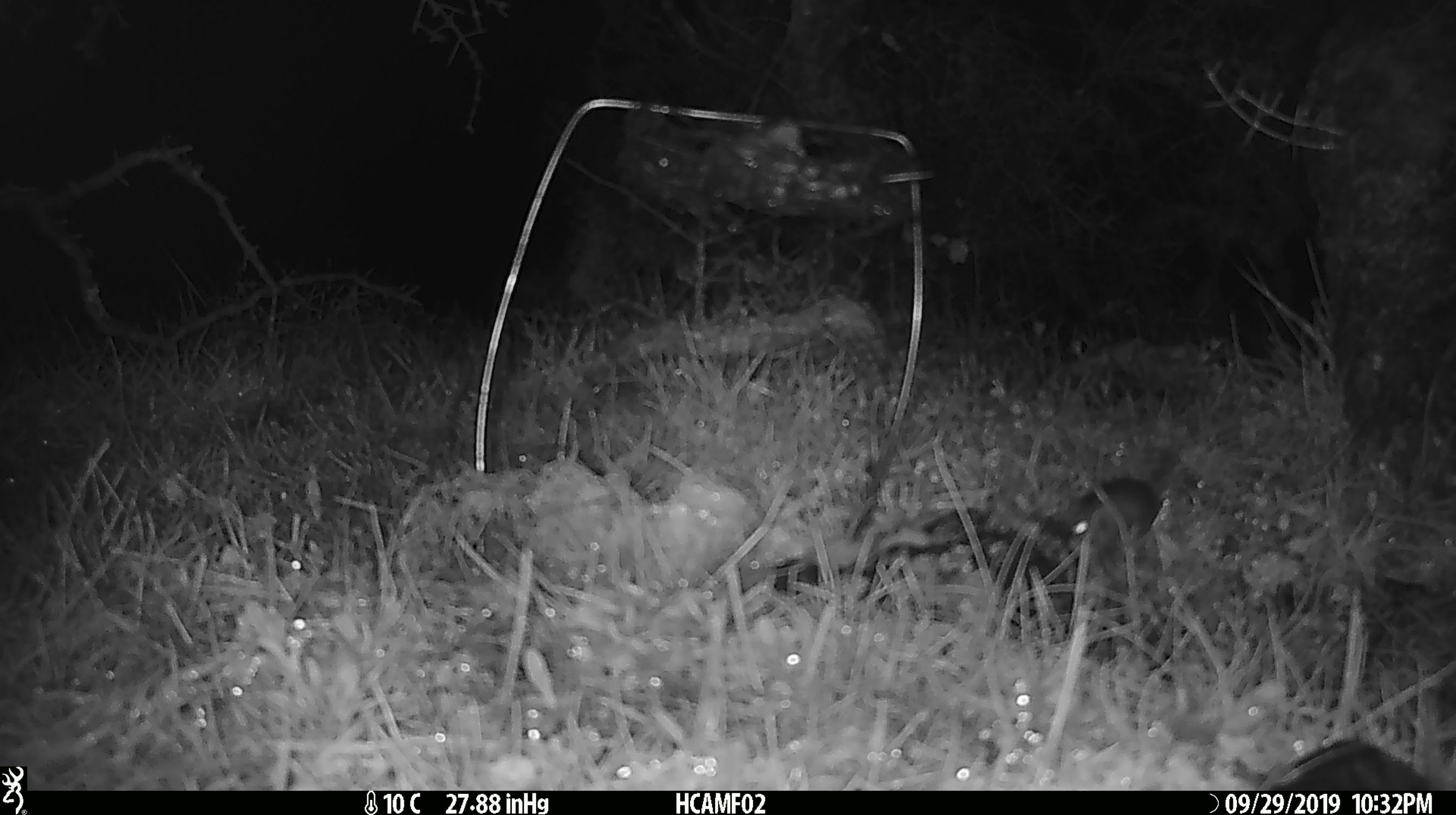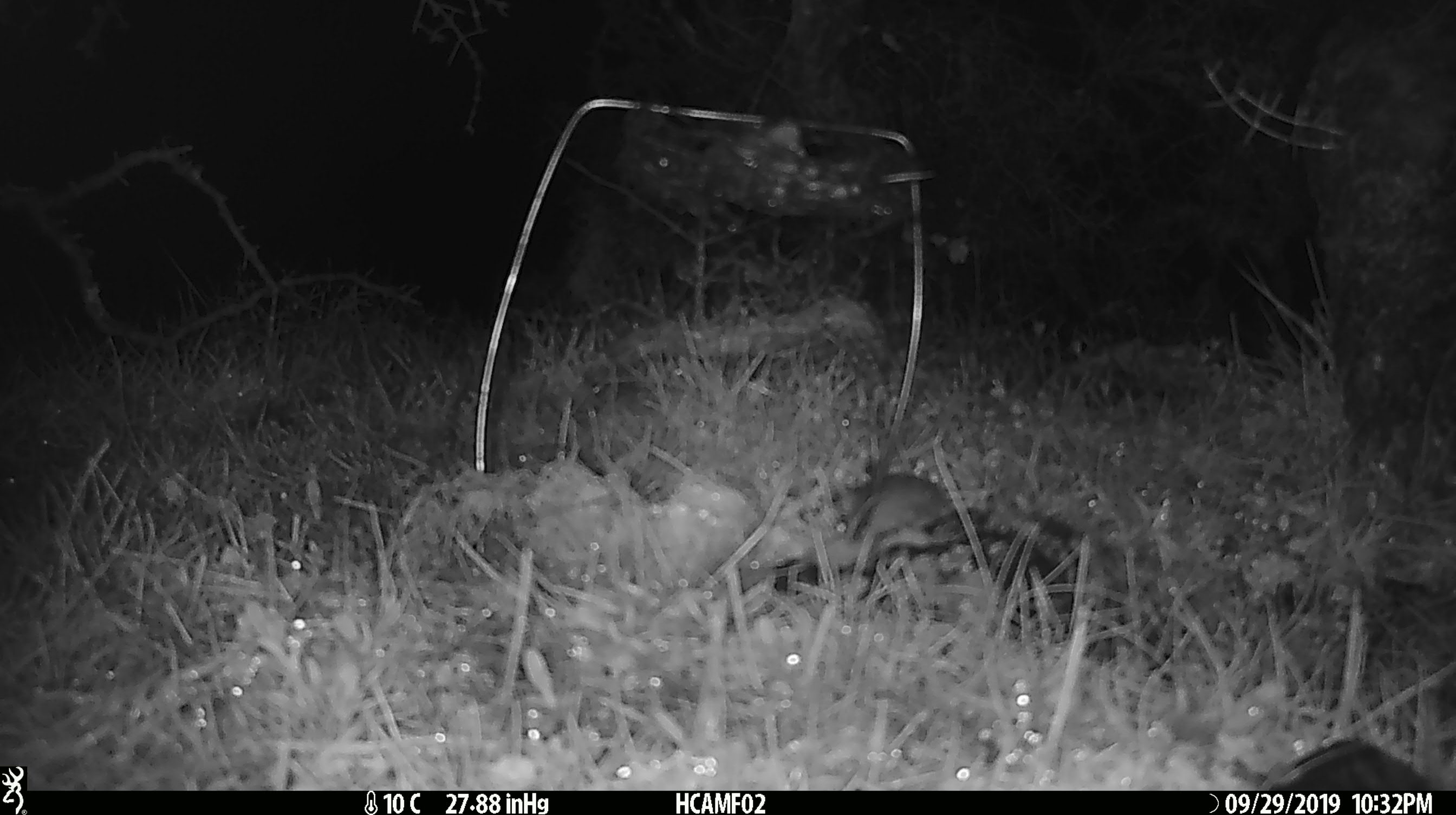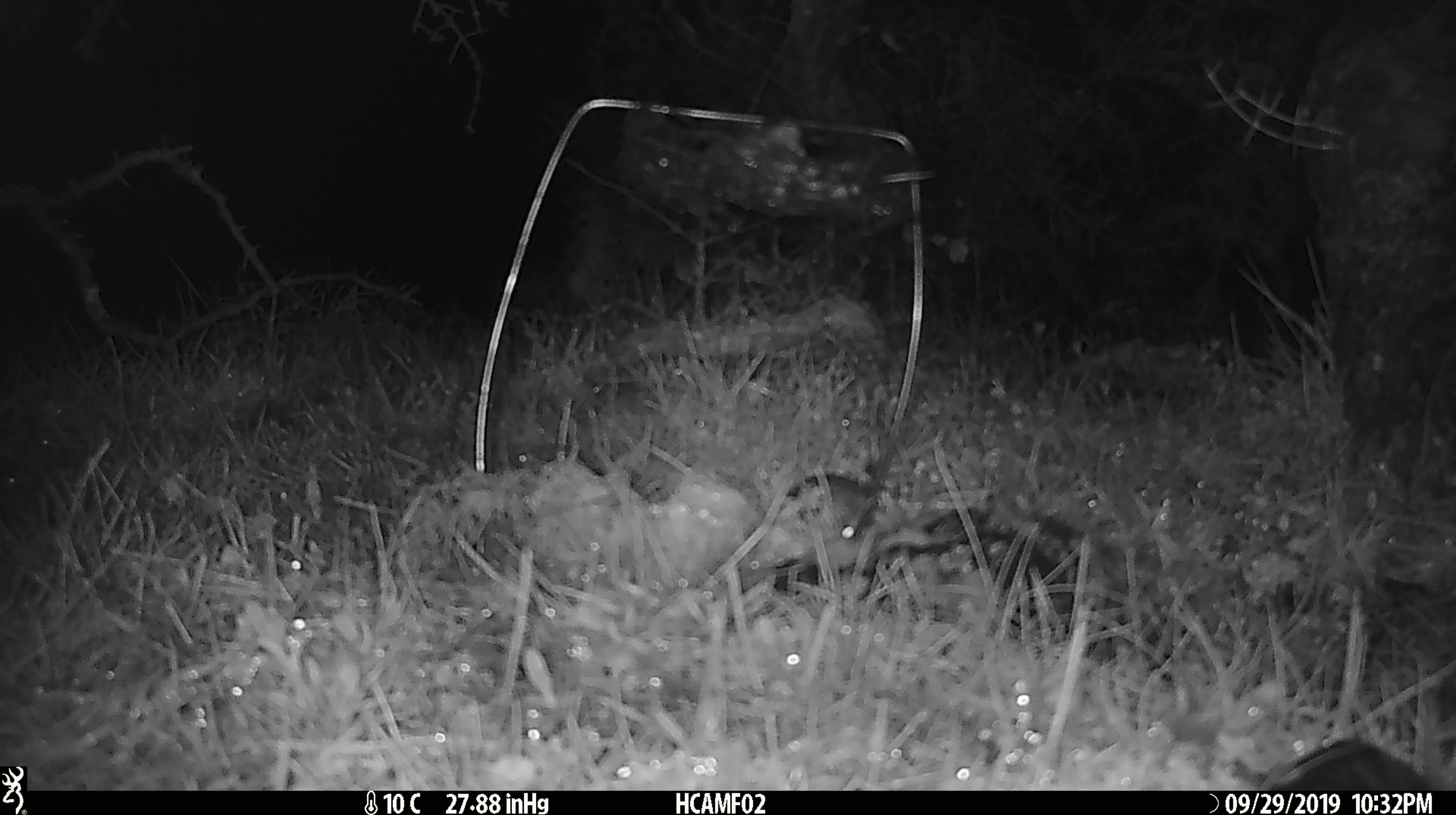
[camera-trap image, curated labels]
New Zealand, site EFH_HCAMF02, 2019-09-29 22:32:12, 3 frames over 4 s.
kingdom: Animalia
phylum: Chordata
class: Mammalia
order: Rodentia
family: Muridae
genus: Mus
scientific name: Mus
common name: mouse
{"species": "mouse (Mus)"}